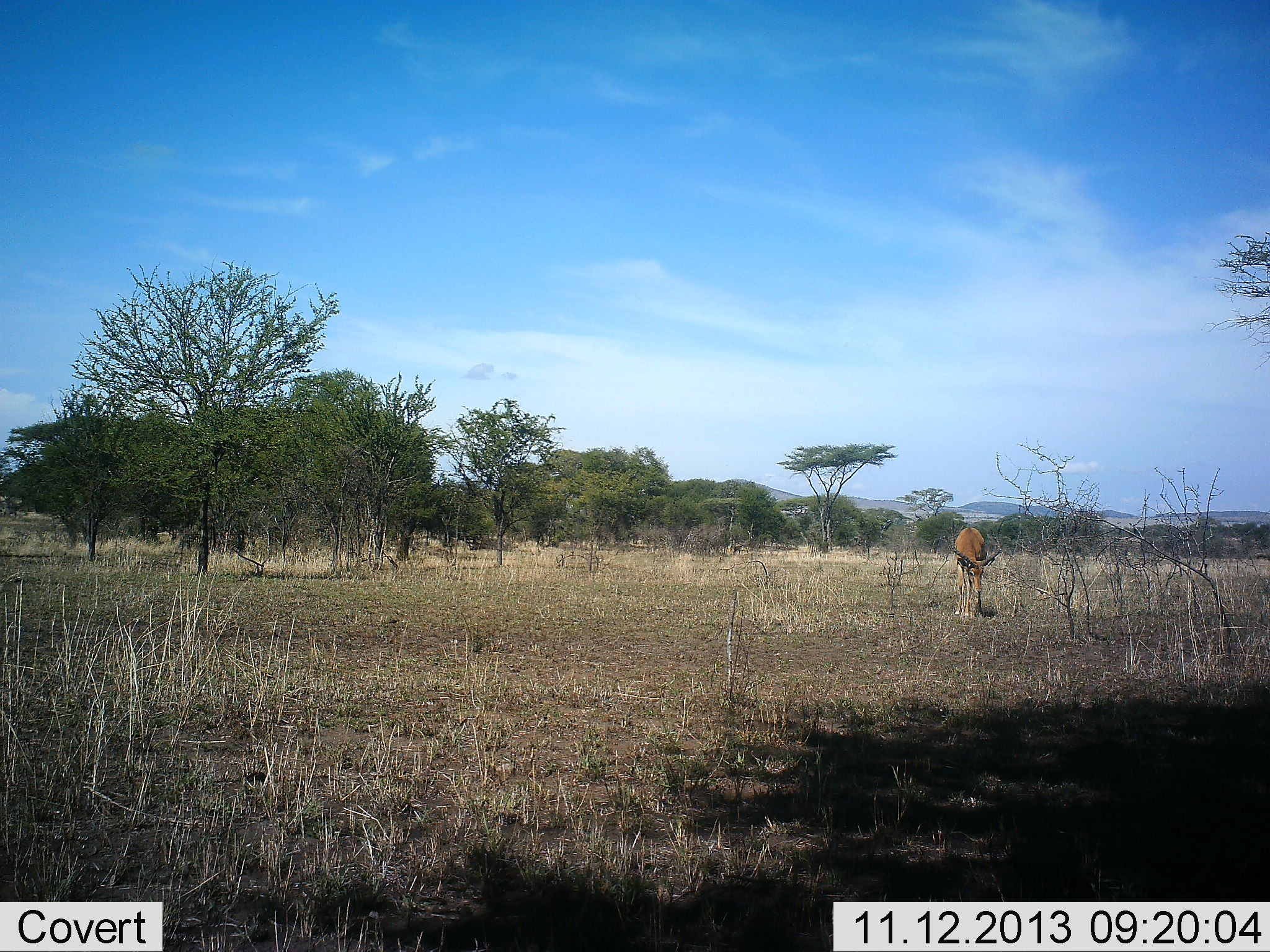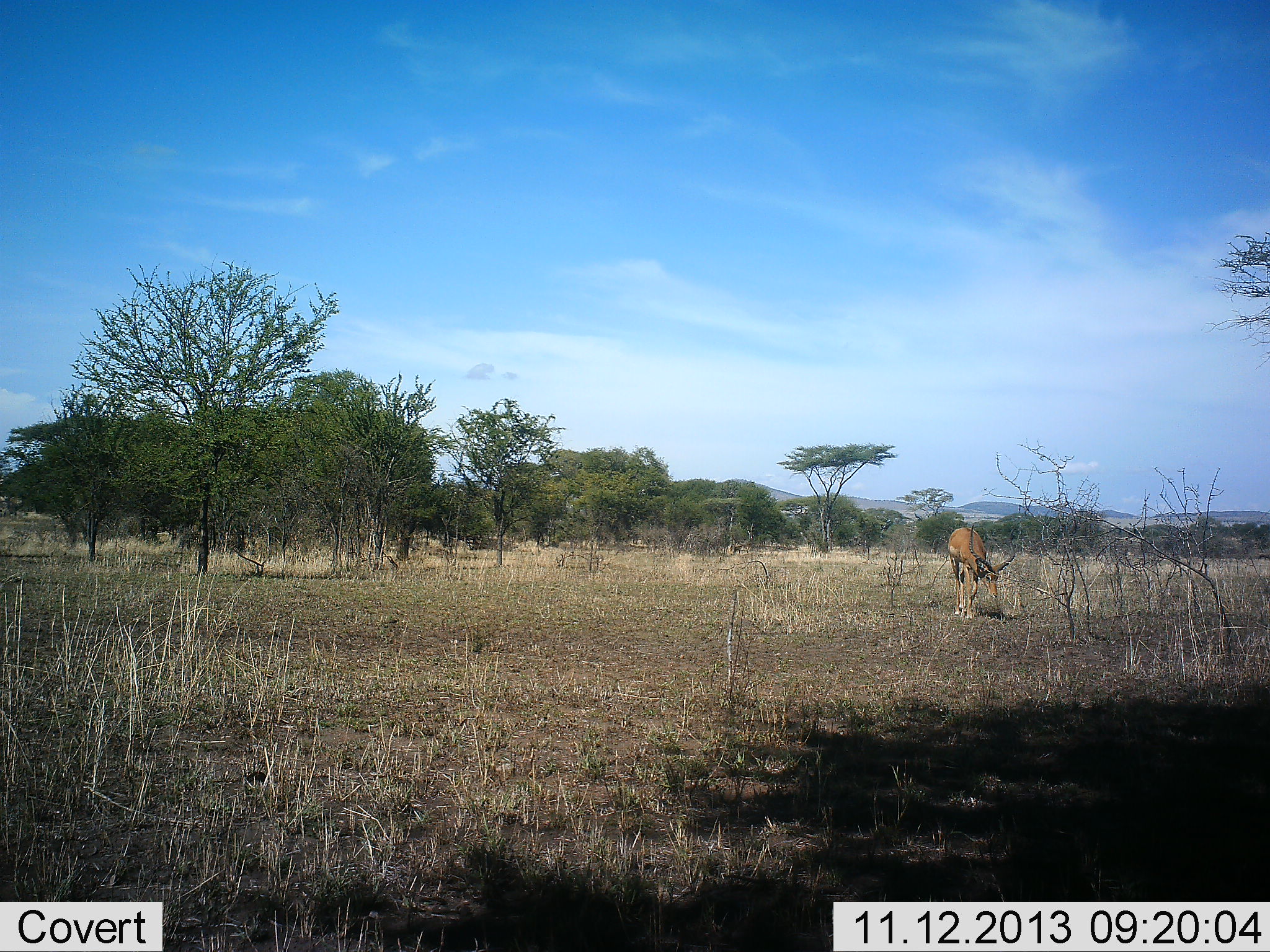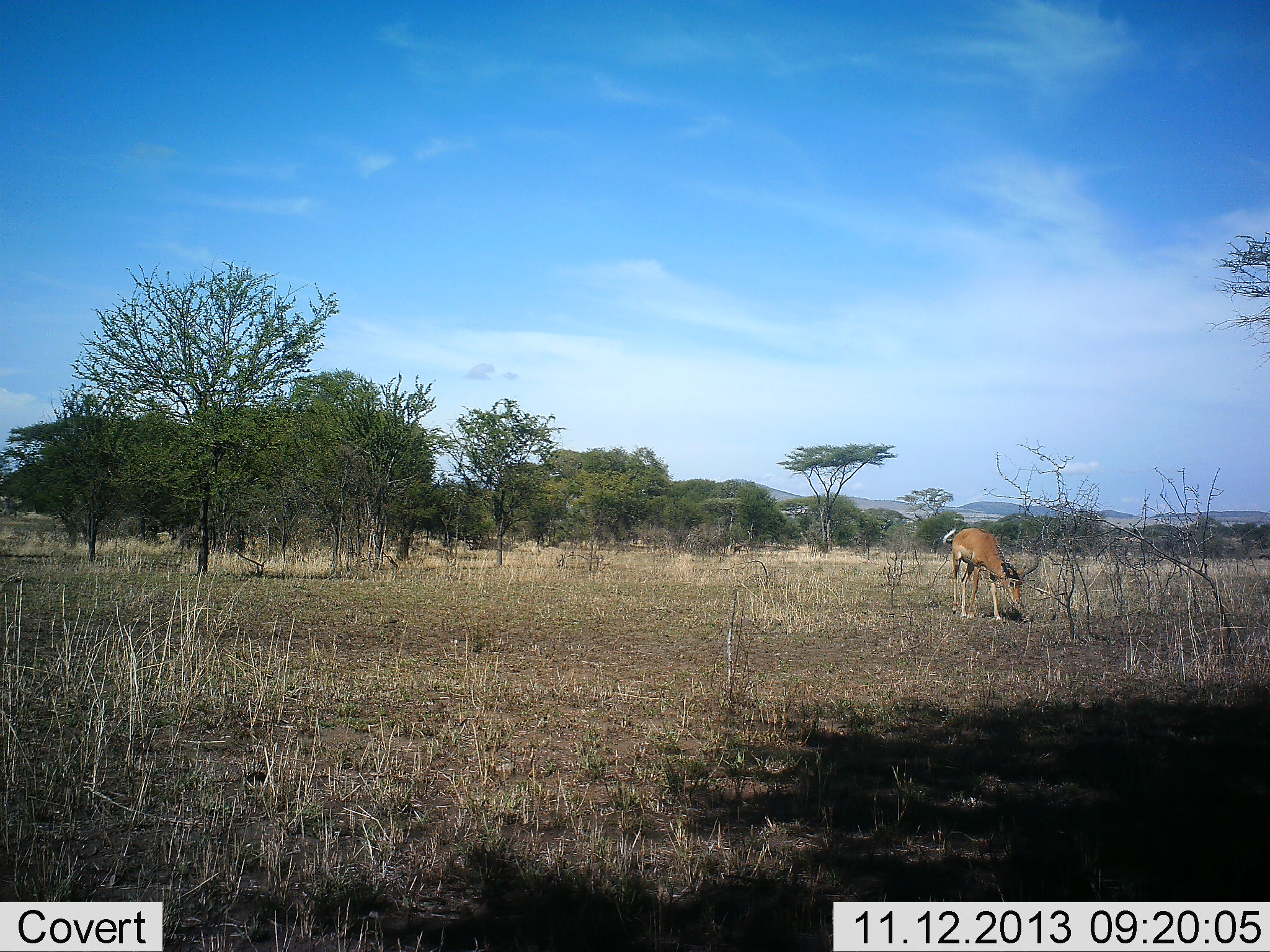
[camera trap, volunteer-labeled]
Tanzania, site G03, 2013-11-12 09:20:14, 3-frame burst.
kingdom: Animalia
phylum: Chordata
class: Mammalia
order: Artiodactyla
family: Bovidae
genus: Aepyceros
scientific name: Aepyceros melampus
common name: impala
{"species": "impala (Aepyceros melampus)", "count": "1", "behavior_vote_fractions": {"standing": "9%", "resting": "0%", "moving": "9%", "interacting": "0%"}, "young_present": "0%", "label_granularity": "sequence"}